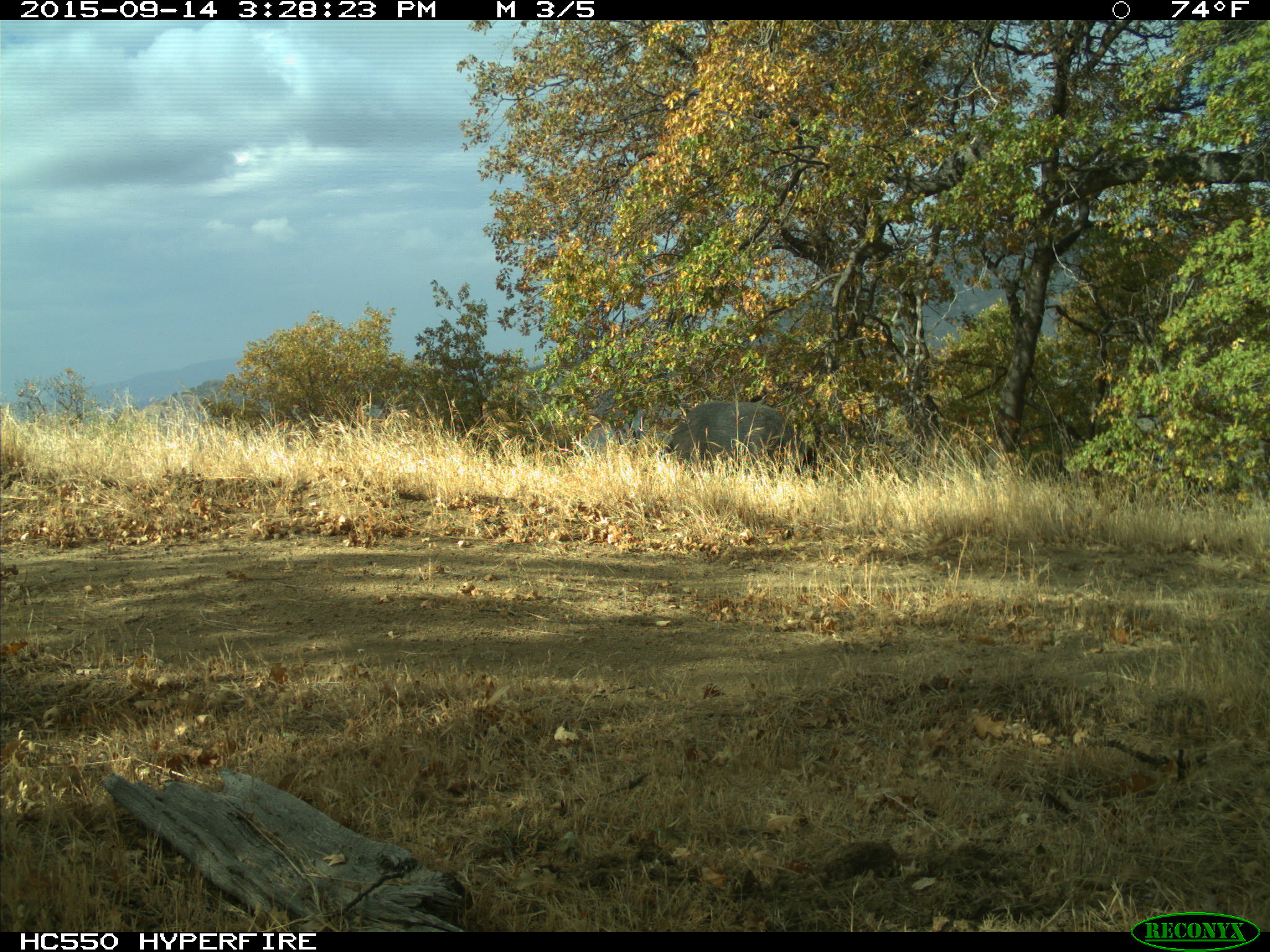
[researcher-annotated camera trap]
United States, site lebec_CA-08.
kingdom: Animalia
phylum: Chordata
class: Mammalia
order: Artiodactyla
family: Suidae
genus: Sus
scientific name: Sus scrofa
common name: wild boar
Sus scrofa (wild boar).